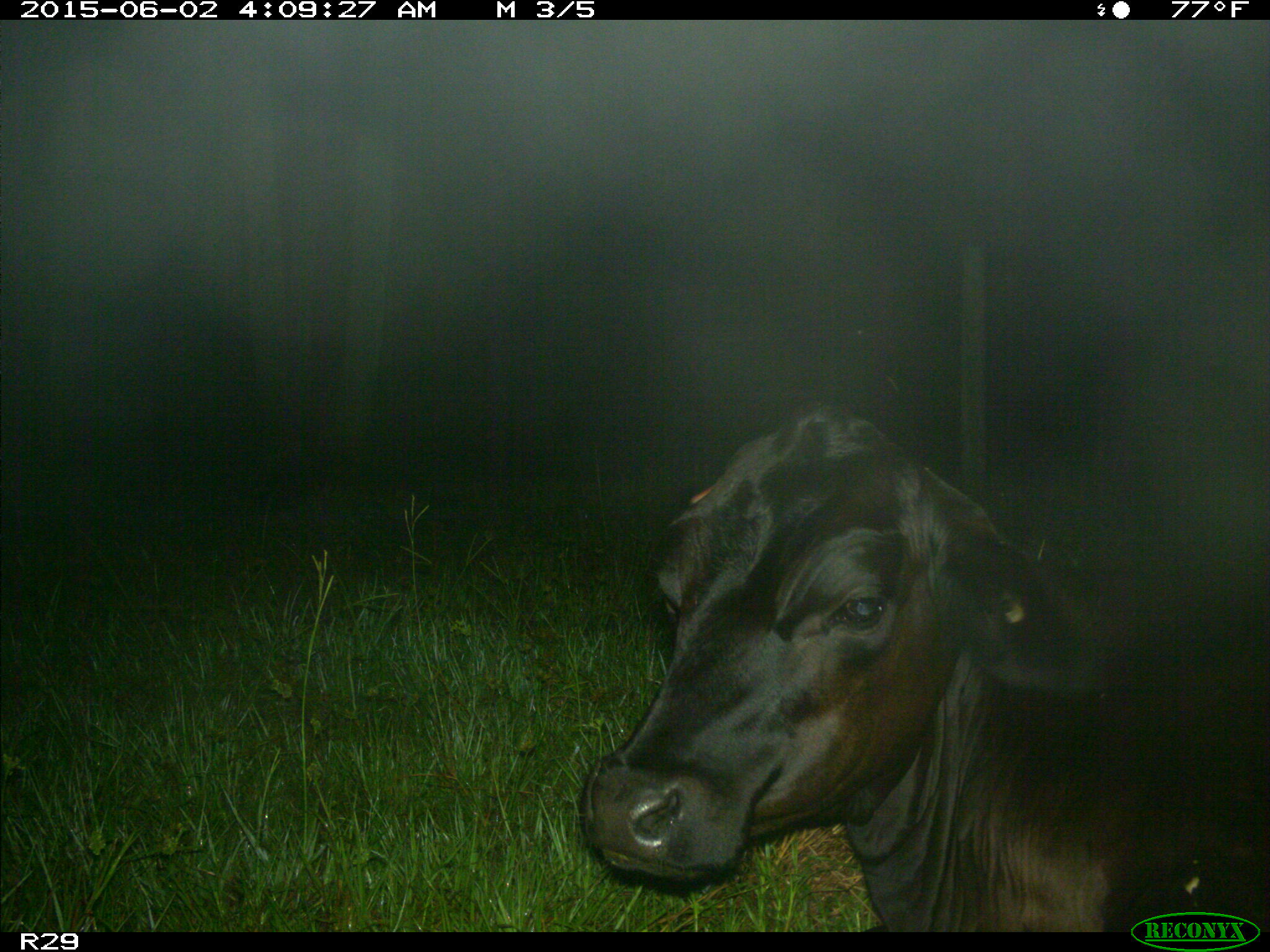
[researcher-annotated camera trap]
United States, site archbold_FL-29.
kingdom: Animalia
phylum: Chordata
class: Mammalia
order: Artiodactyla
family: Bovidae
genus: Bos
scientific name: Bos taurus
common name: domestic cow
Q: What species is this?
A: Bos taurus (domestic cow).